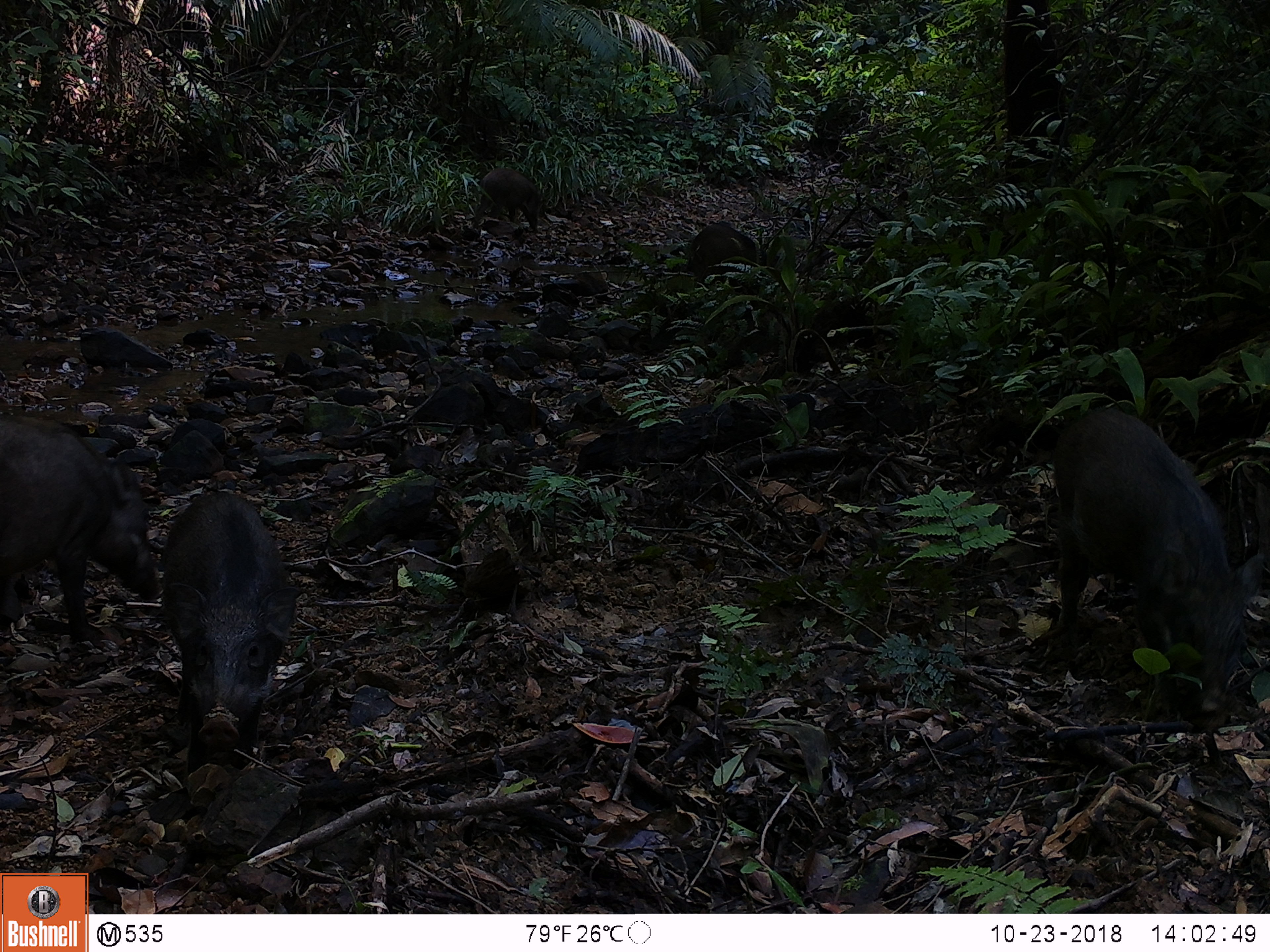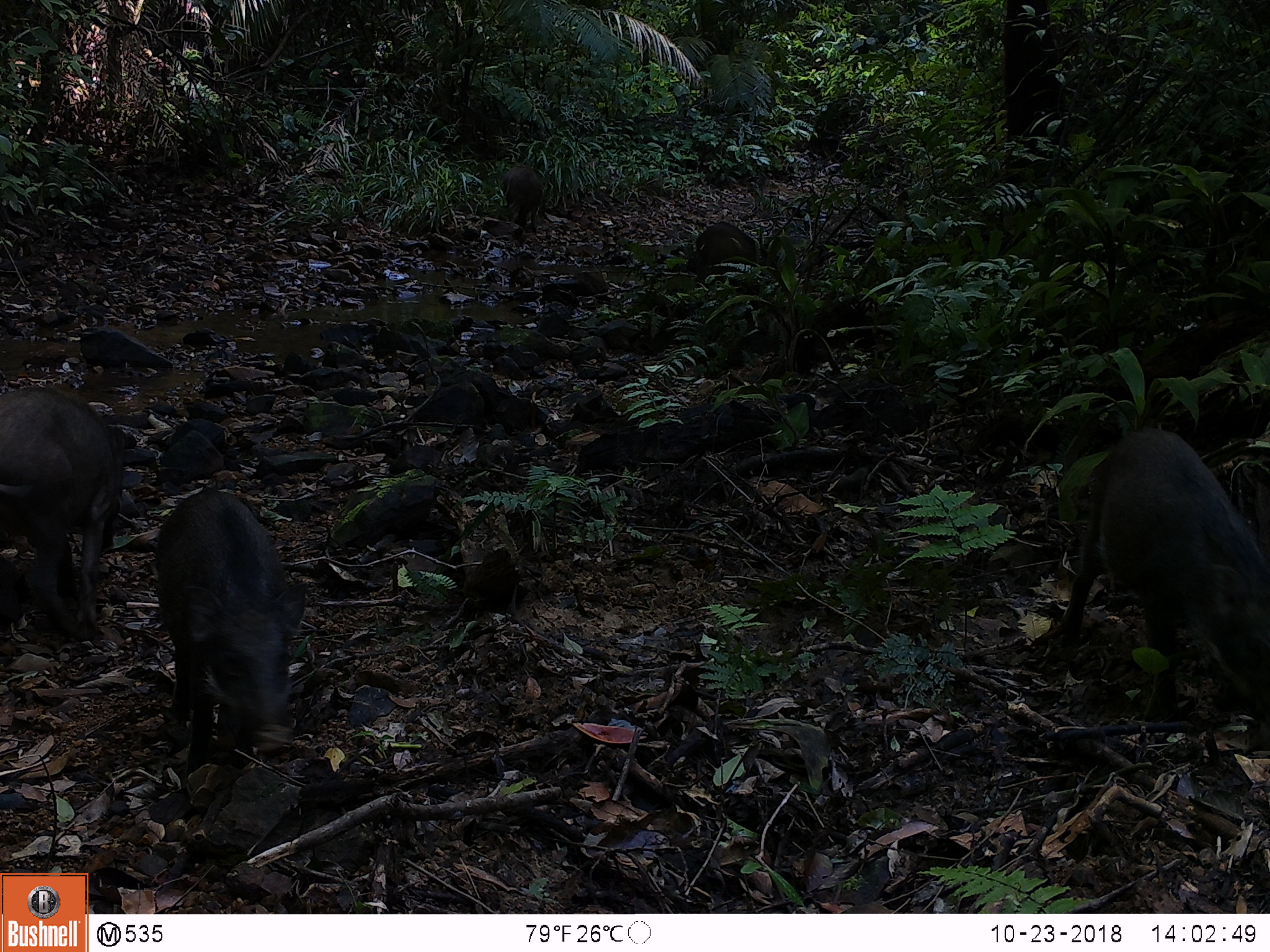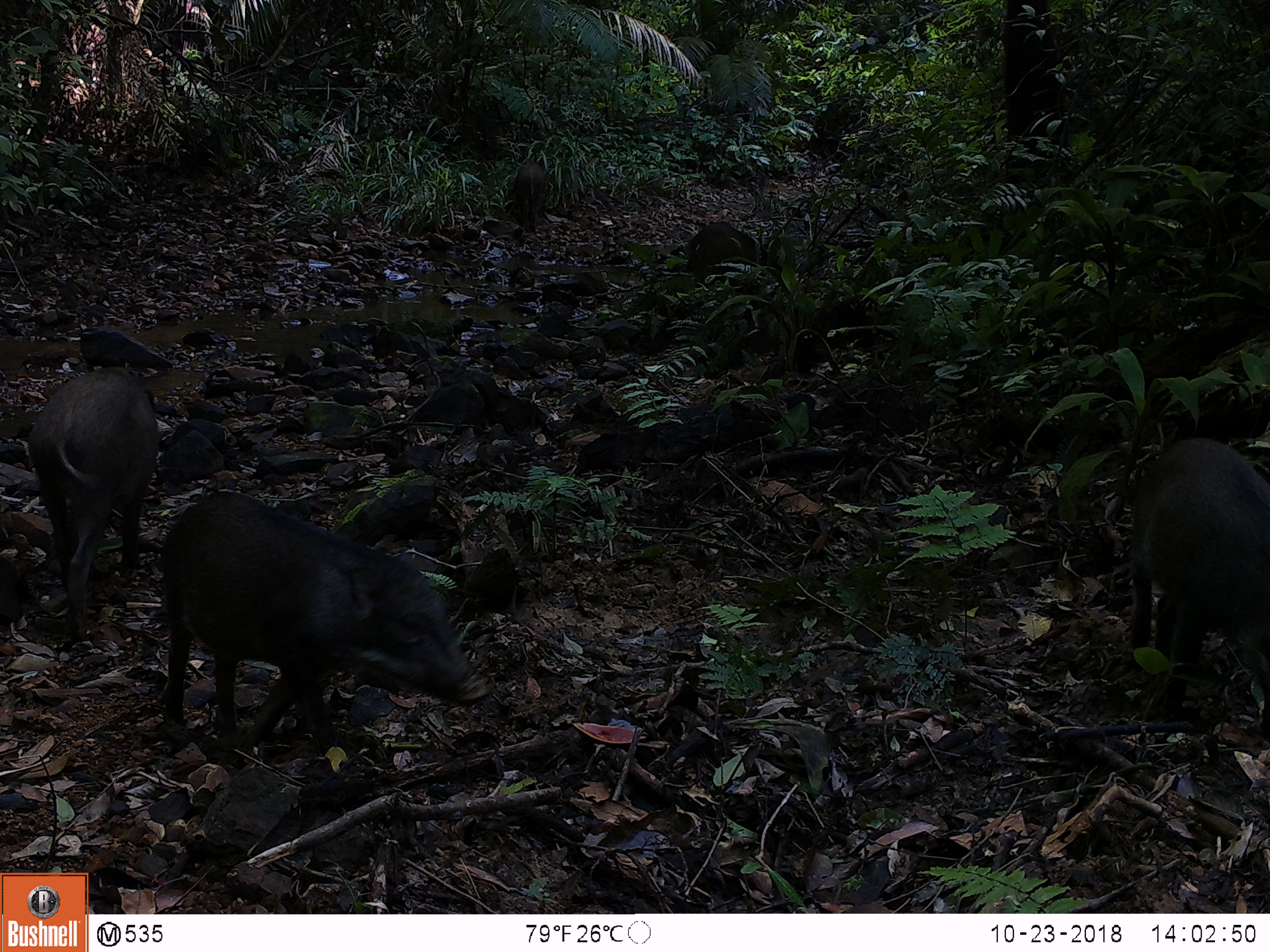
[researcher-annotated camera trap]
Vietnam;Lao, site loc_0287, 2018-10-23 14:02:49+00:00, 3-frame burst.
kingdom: Animalia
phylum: Chordata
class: Mammalia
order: Artiodactyla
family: Suidae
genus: Sus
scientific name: Sus scrofa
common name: eurasian wild pig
Eurasian wild pig (Sus scrofa). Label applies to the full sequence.